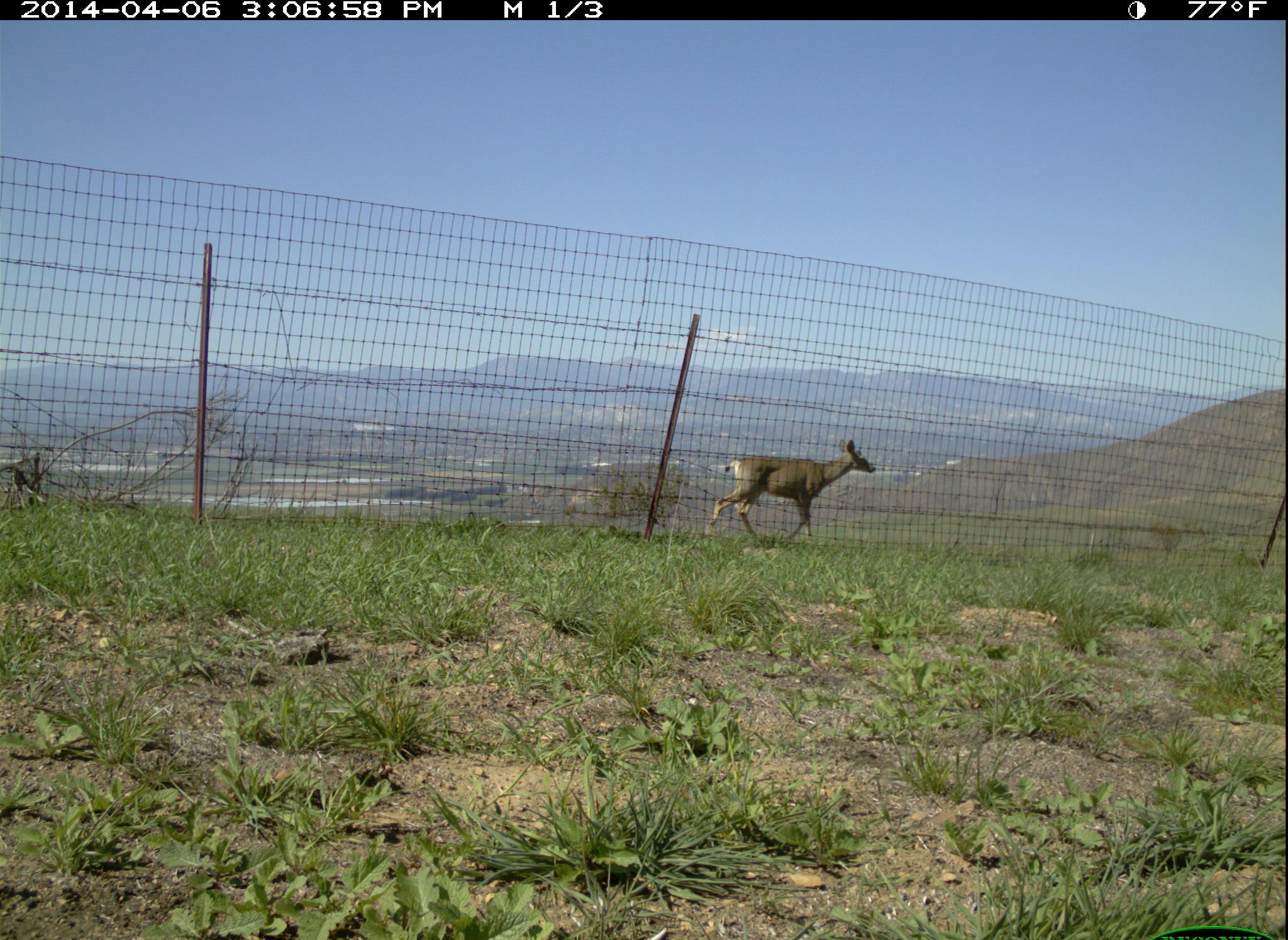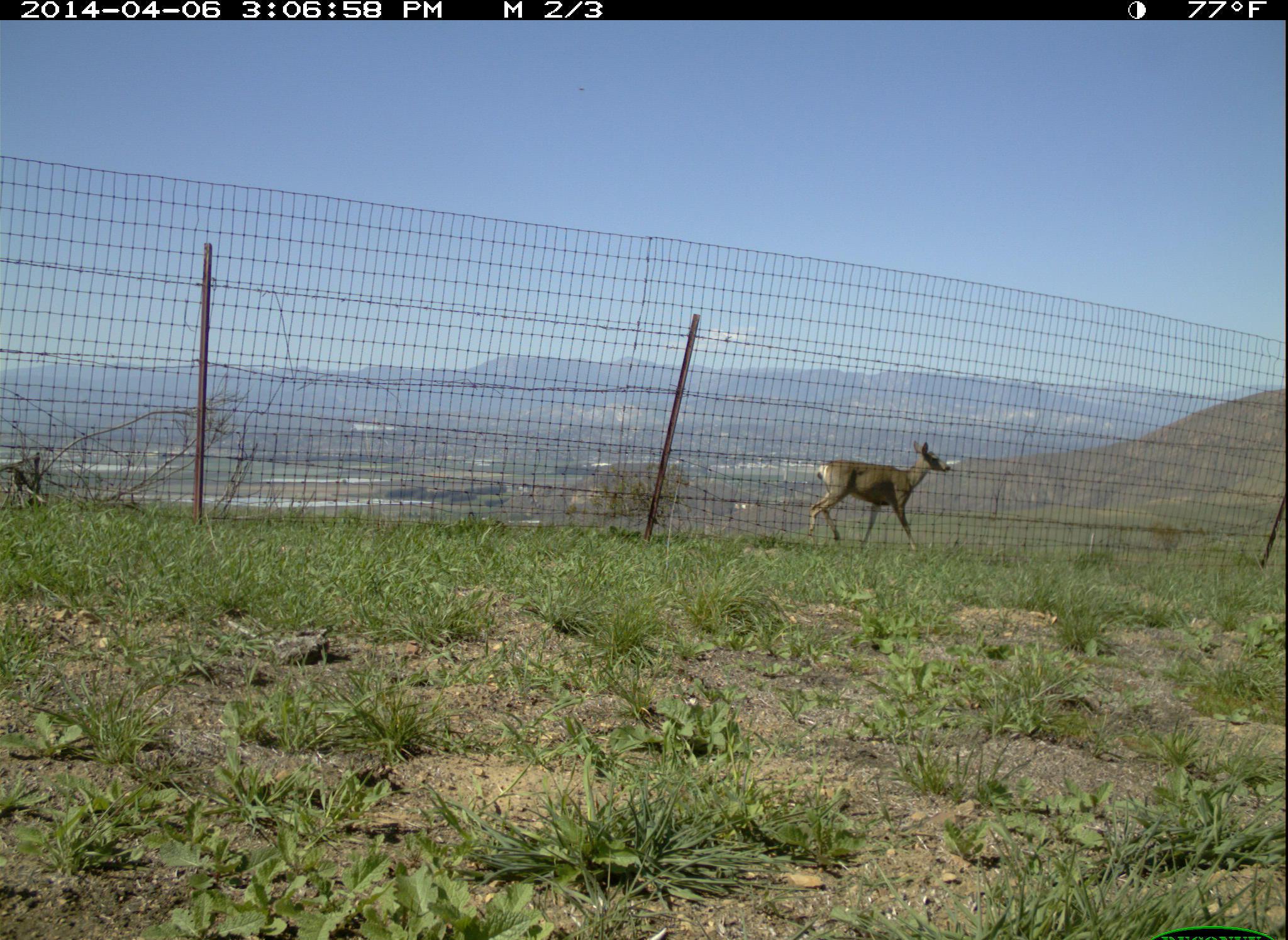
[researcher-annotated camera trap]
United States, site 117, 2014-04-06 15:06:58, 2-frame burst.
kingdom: Animalia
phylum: Chordata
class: Mammalia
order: Artiodactyla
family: Cervidae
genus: Odocoileus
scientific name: Odocoileus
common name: deer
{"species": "deer (Odocoileus)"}